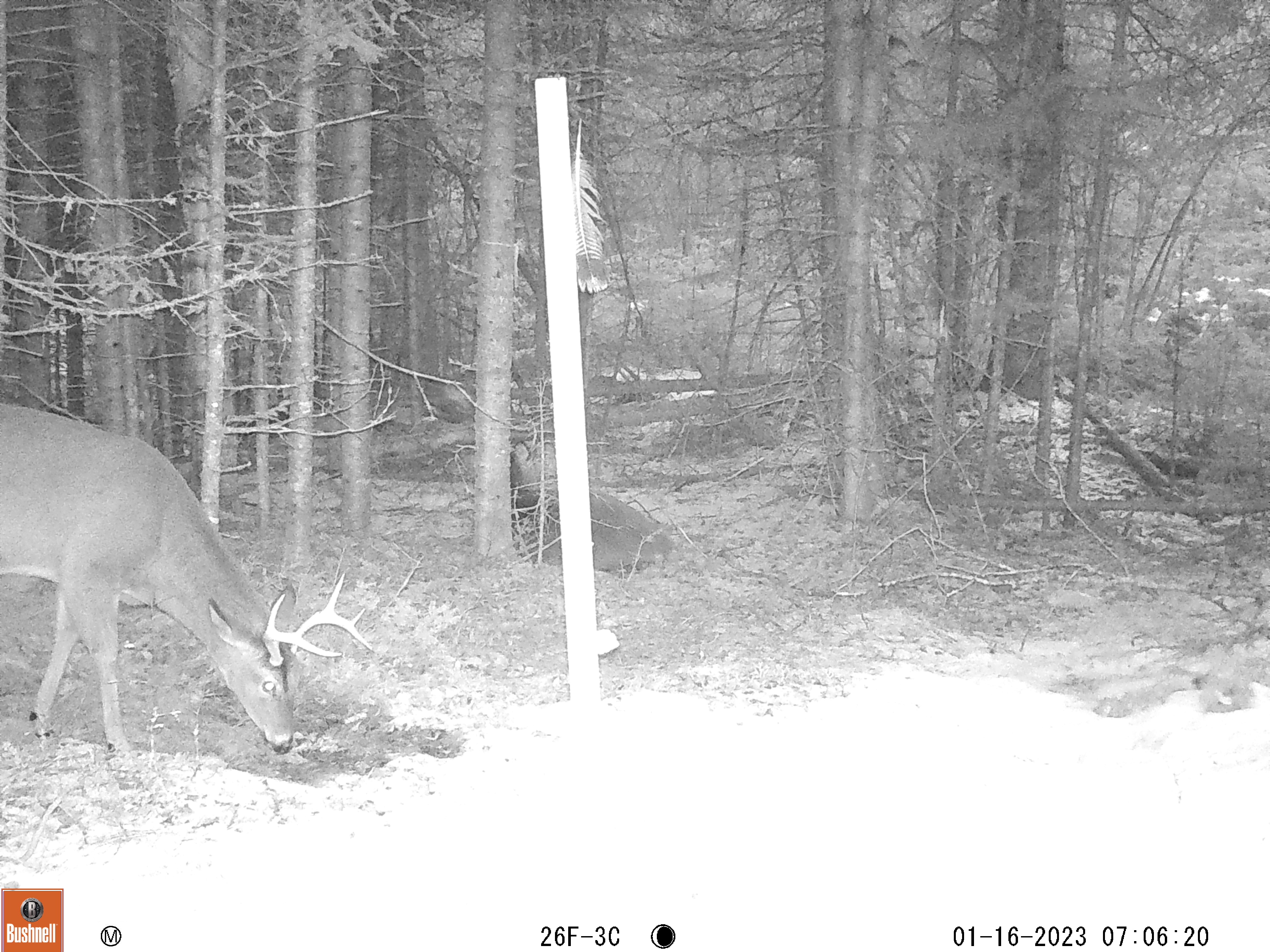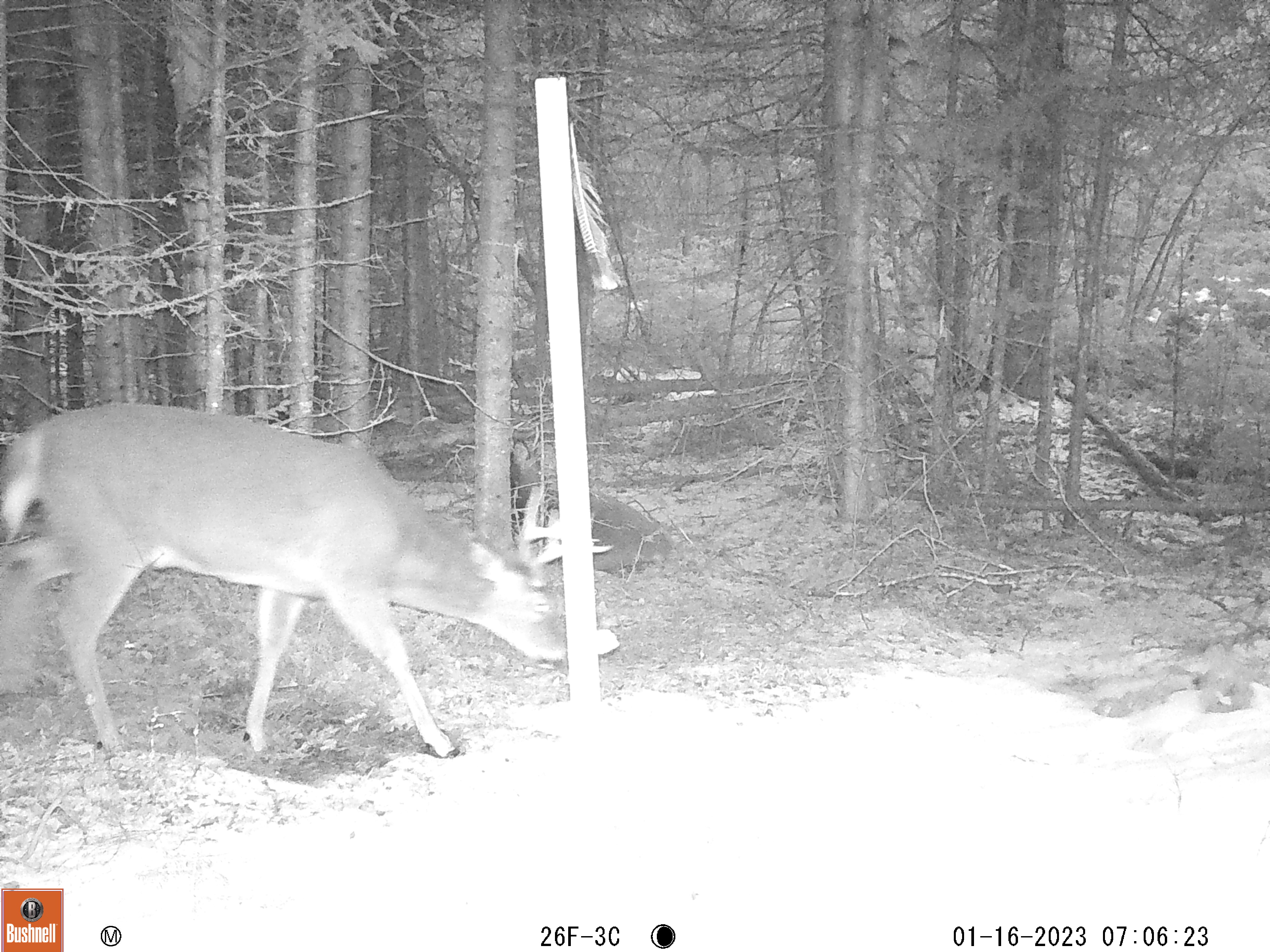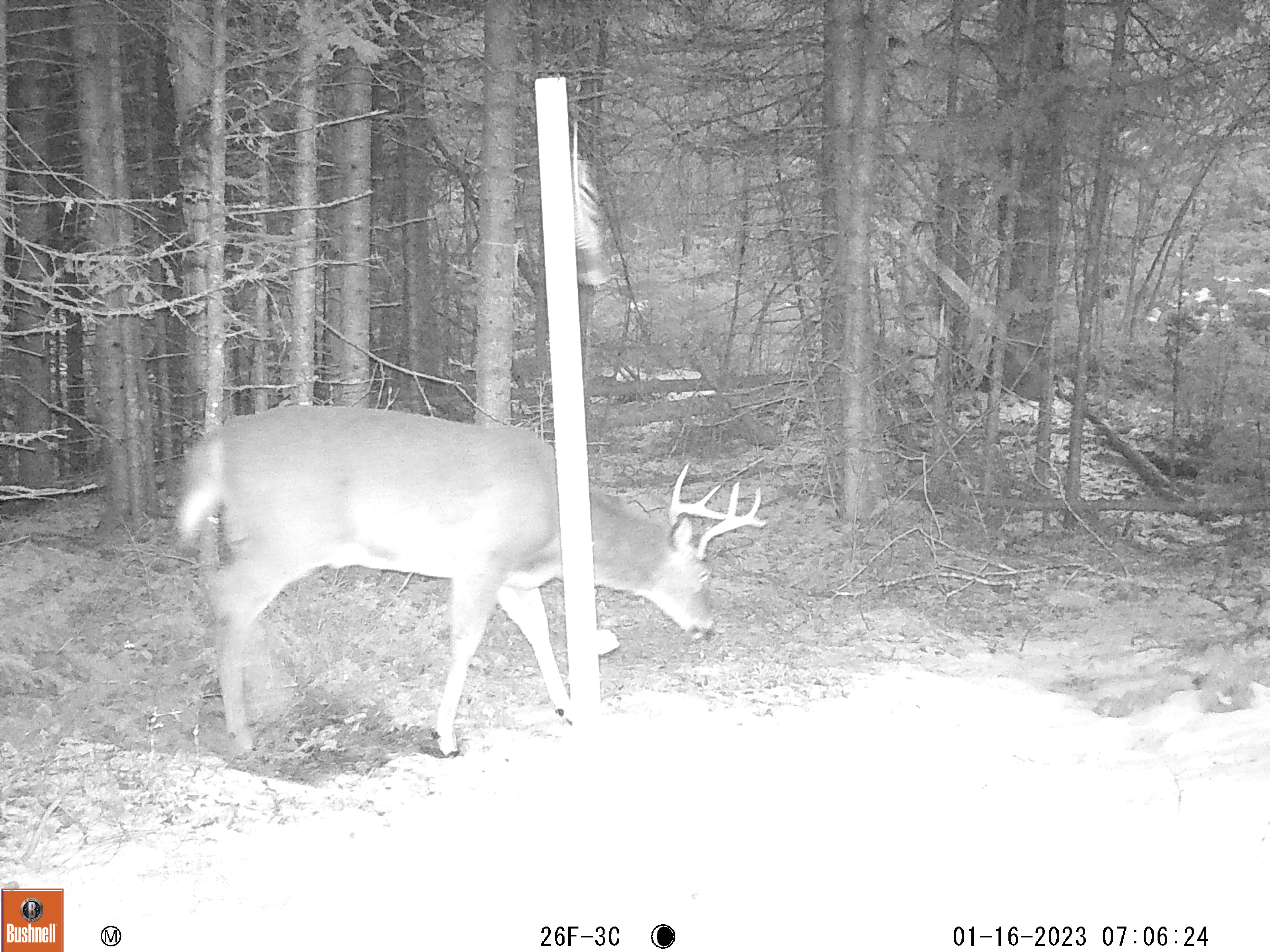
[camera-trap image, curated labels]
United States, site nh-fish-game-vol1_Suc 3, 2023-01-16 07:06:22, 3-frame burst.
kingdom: Animalia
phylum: Chordata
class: Mammalia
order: Artiodactyla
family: Cervidae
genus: Odocoileus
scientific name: Odocoileus virginianus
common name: white-tailed deer